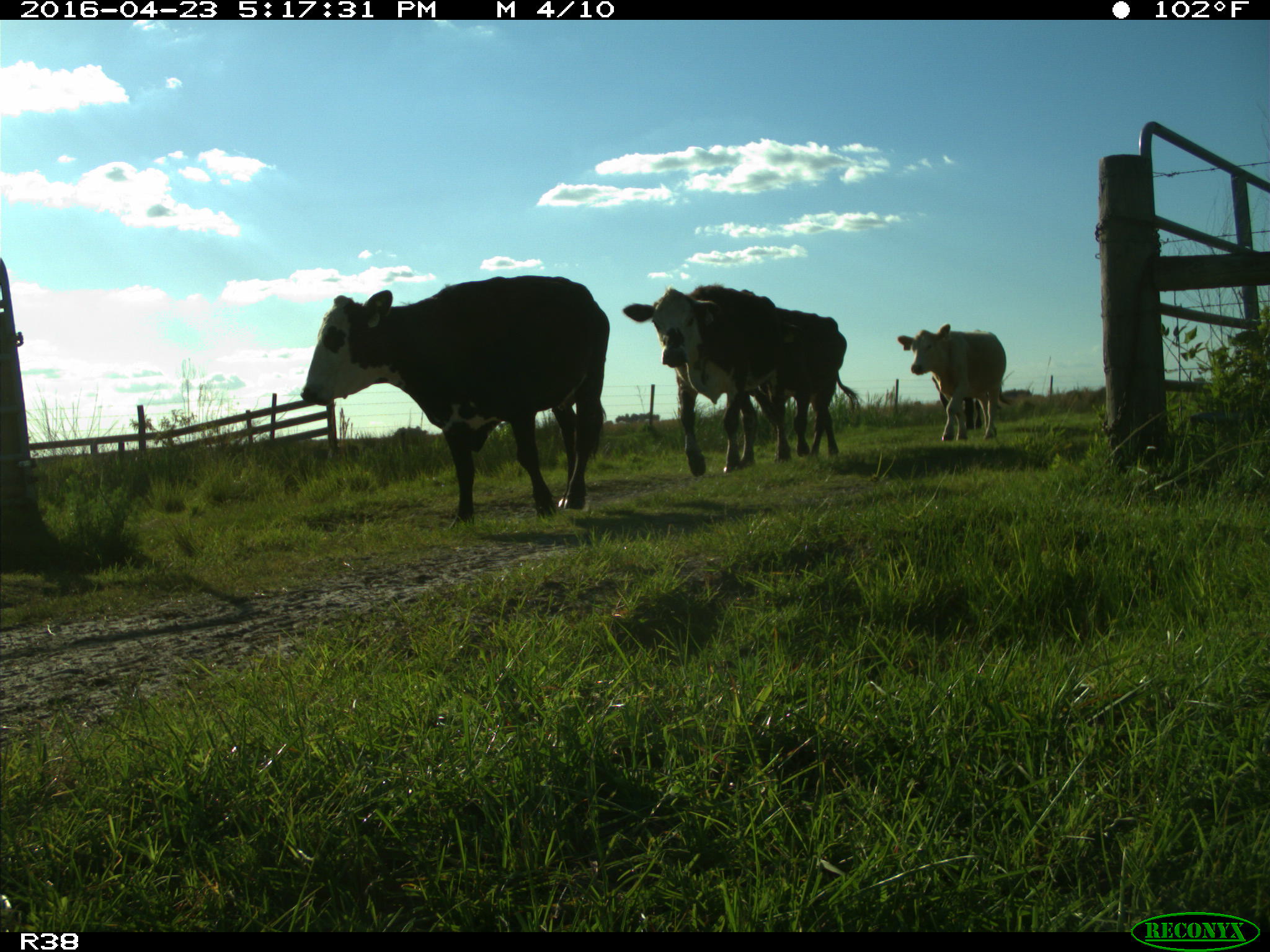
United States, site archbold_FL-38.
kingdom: Animalia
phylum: Chordata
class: Mammalia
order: Artiodactyla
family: Bovidae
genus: Bos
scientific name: Bos taurus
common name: domestic cow